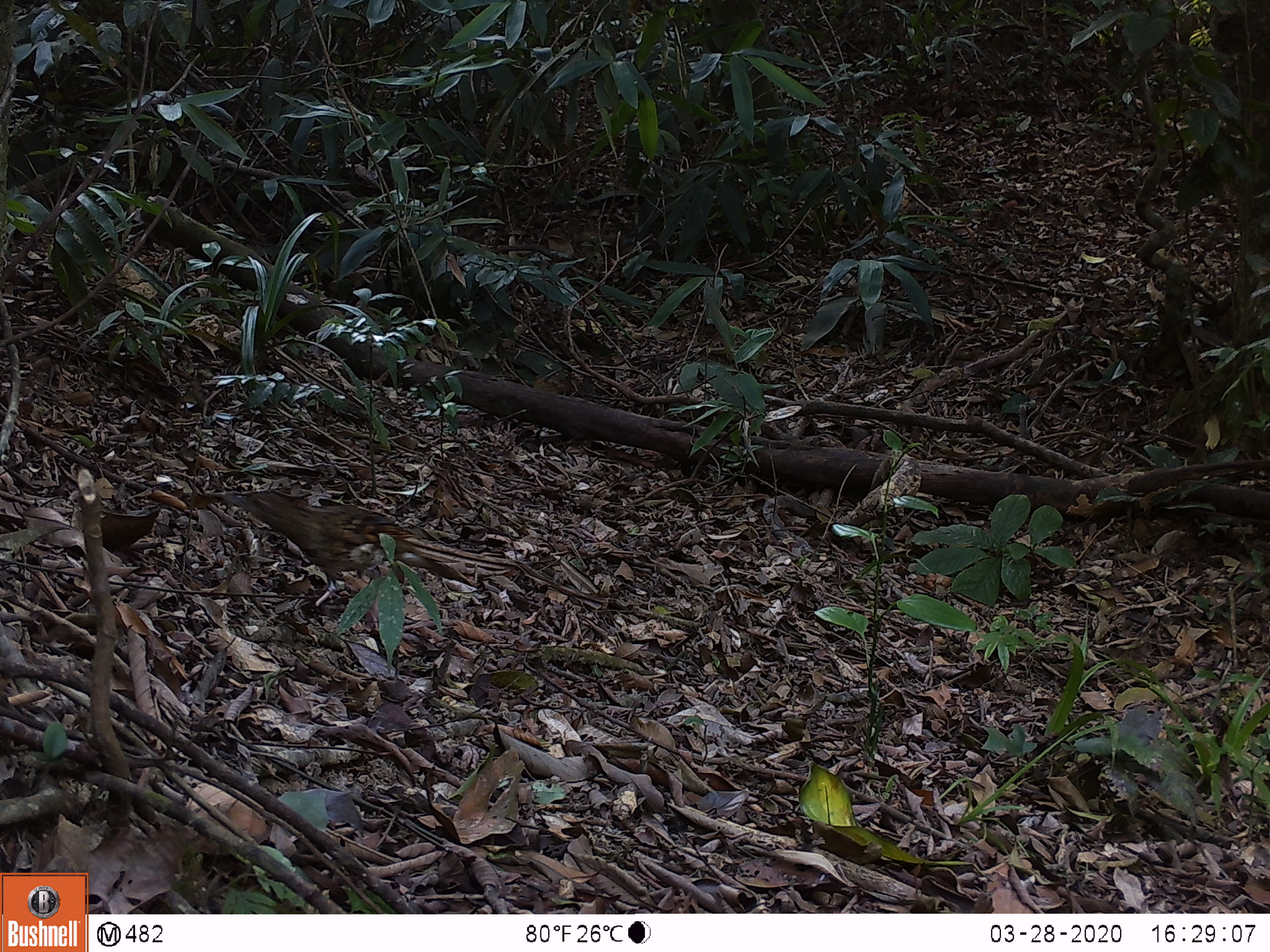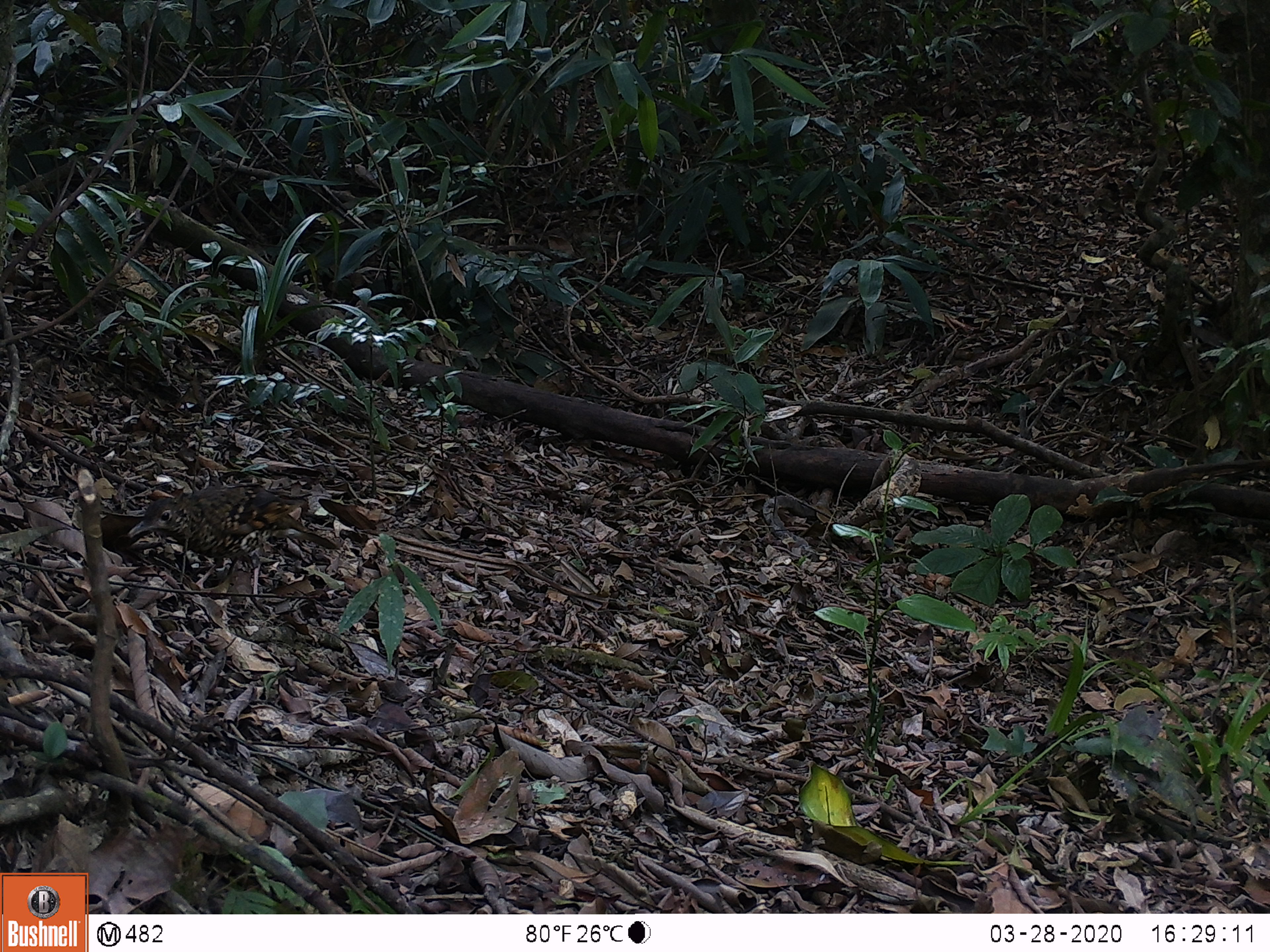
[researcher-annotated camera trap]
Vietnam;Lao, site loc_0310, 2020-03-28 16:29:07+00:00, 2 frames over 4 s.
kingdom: Animalia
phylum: Chordata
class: Aves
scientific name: Aves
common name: bird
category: unidentified bird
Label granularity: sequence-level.